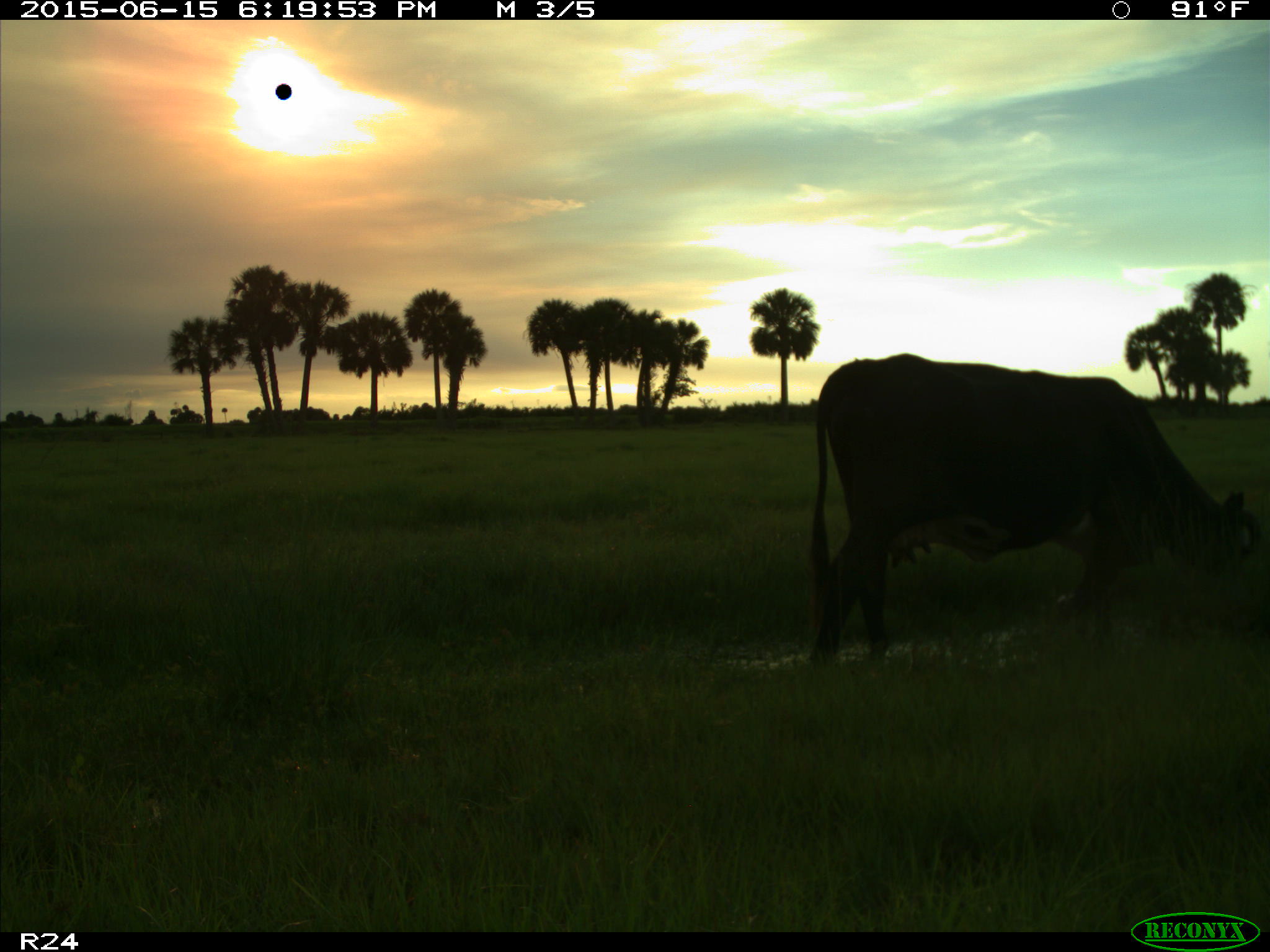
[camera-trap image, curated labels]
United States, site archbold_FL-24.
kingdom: Animalia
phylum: Chordata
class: Mammalia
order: Artiodactyla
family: Bovidae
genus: Bos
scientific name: Bos taurus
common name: domestic cow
Bos taurus (domestic cow).